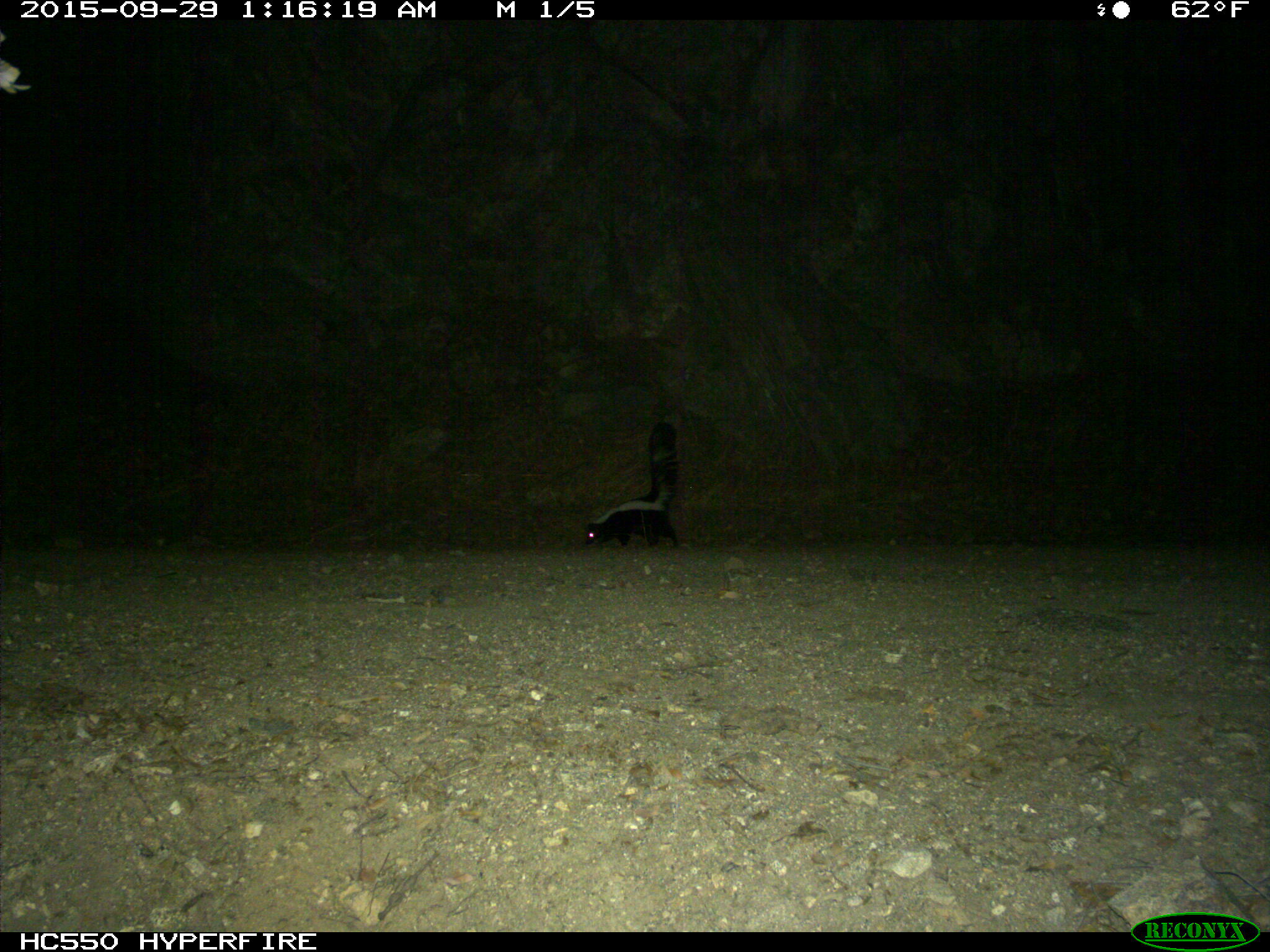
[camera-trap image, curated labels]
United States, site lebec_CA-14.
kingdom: Animalia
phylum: Chordata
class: Mammalia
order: Carnivora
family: Mephitidae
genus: Mephitis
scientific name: Mephitis mephitis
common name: striped skunk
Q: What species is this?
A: Mephitis mephitis (striped skunk).